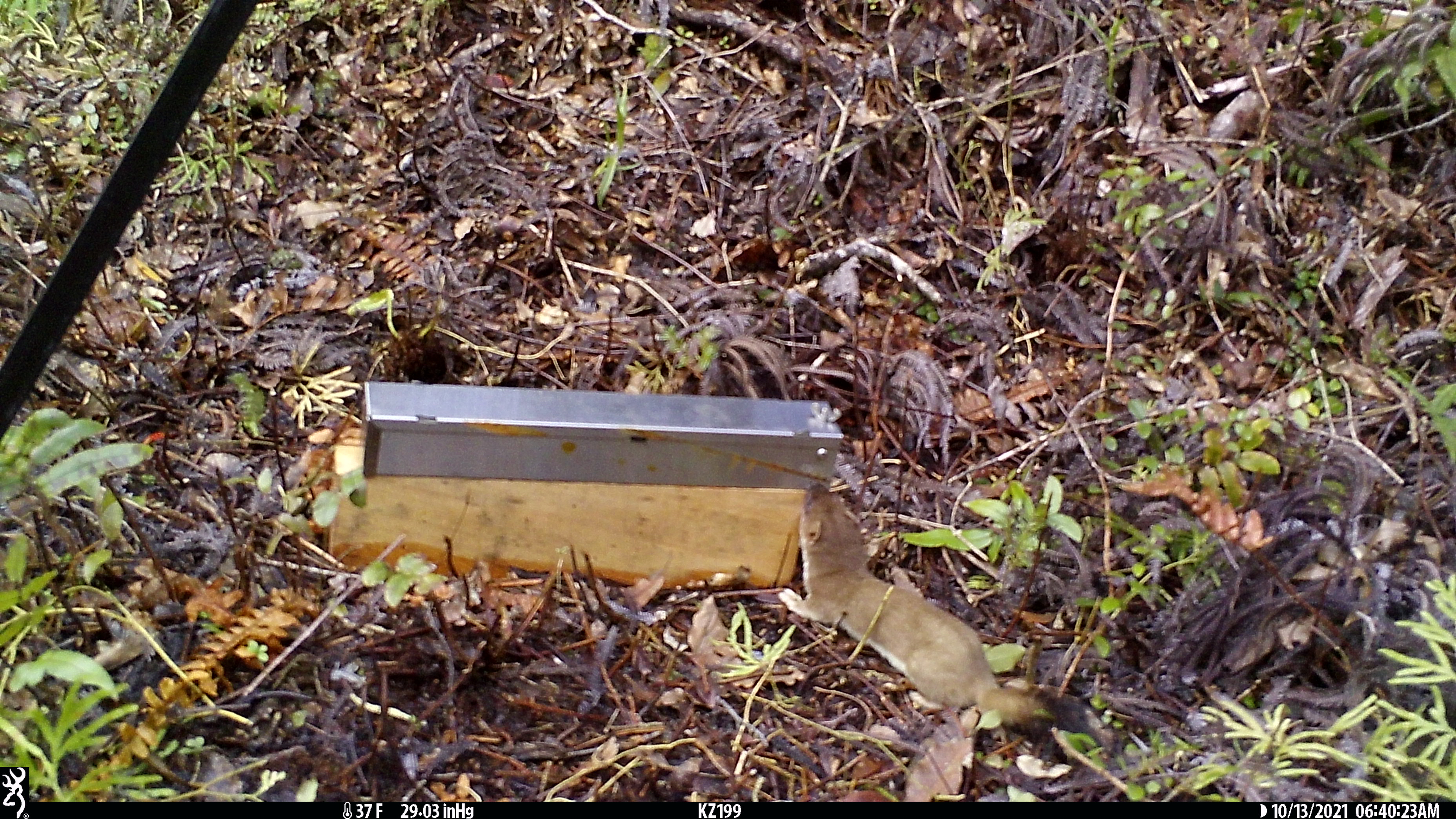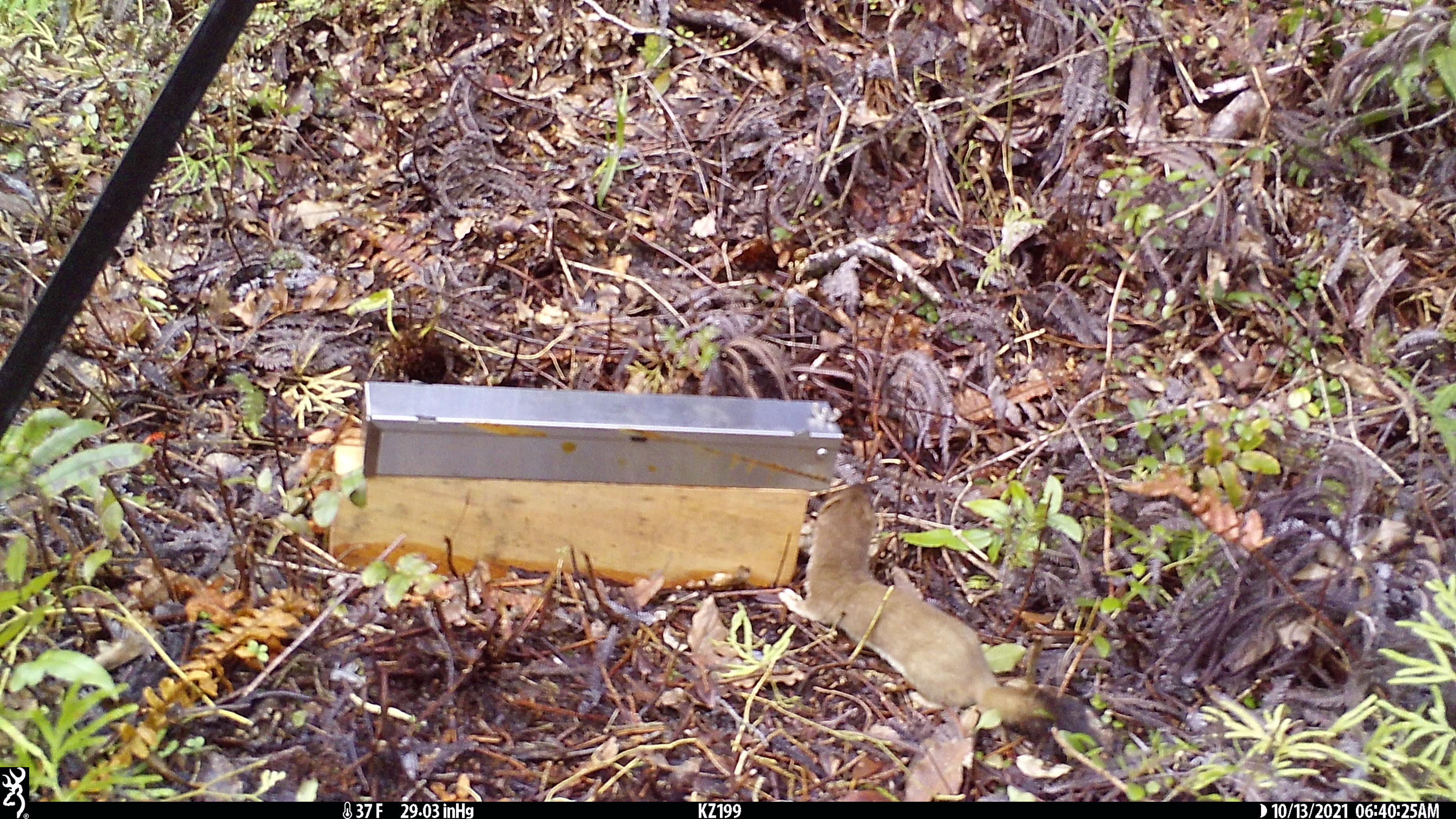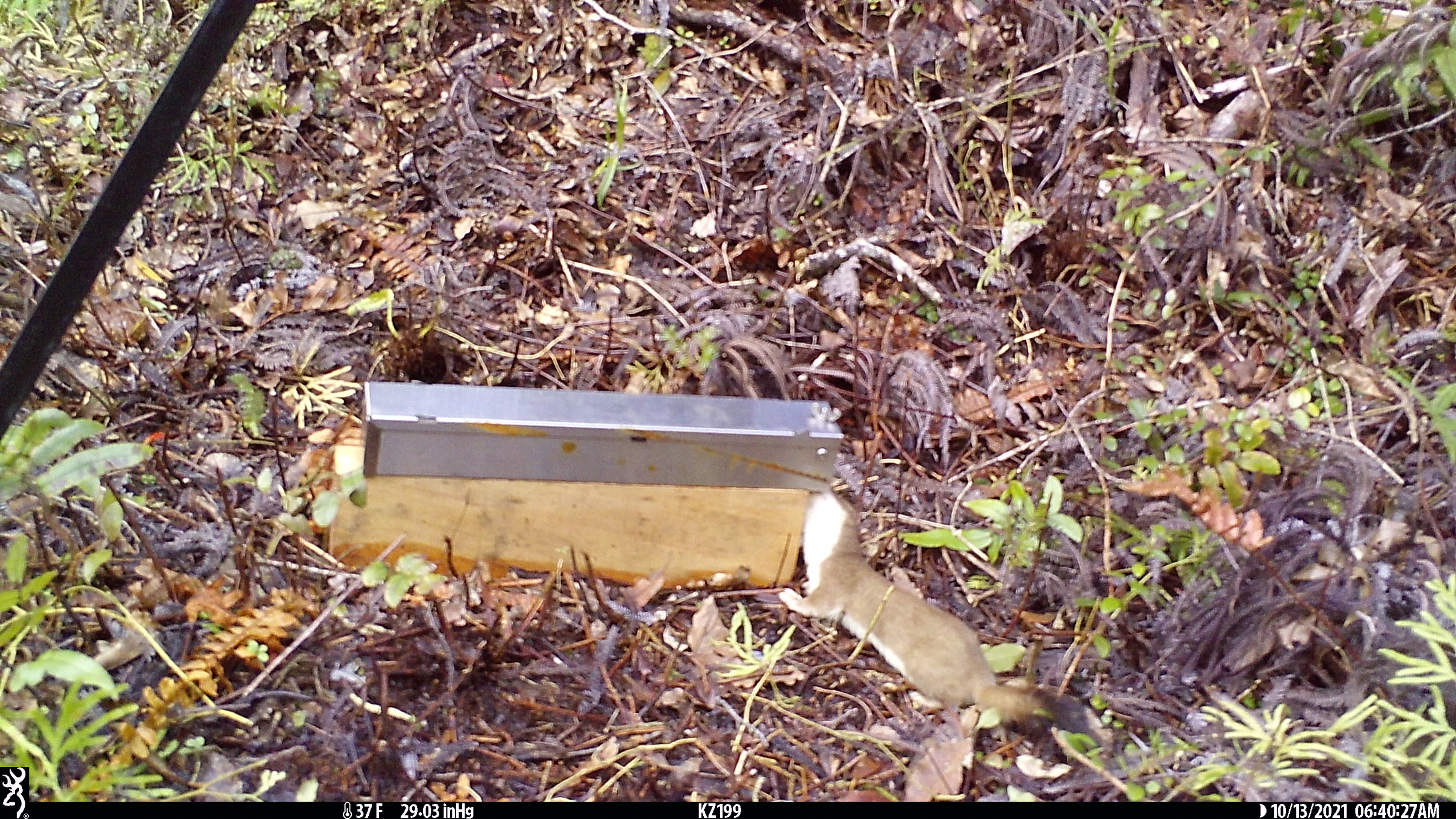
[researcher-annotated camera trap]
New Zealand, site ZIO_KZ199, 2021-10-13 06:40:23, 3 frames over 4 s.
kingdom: Animalia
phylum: Chordata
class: Mammalia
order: Carnivora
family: Mustelidae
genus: Mustela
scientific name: Mustela erminea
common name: stoat